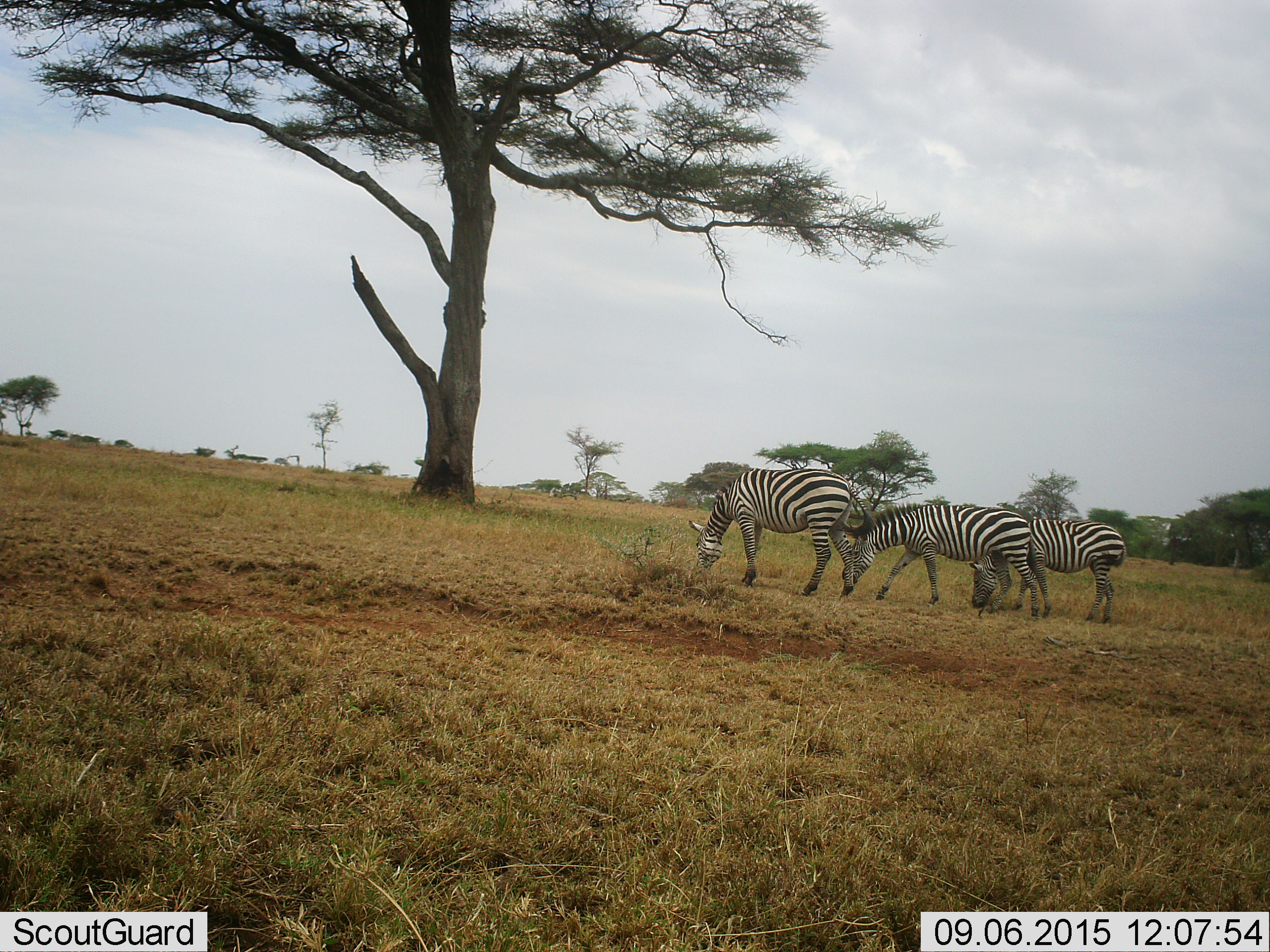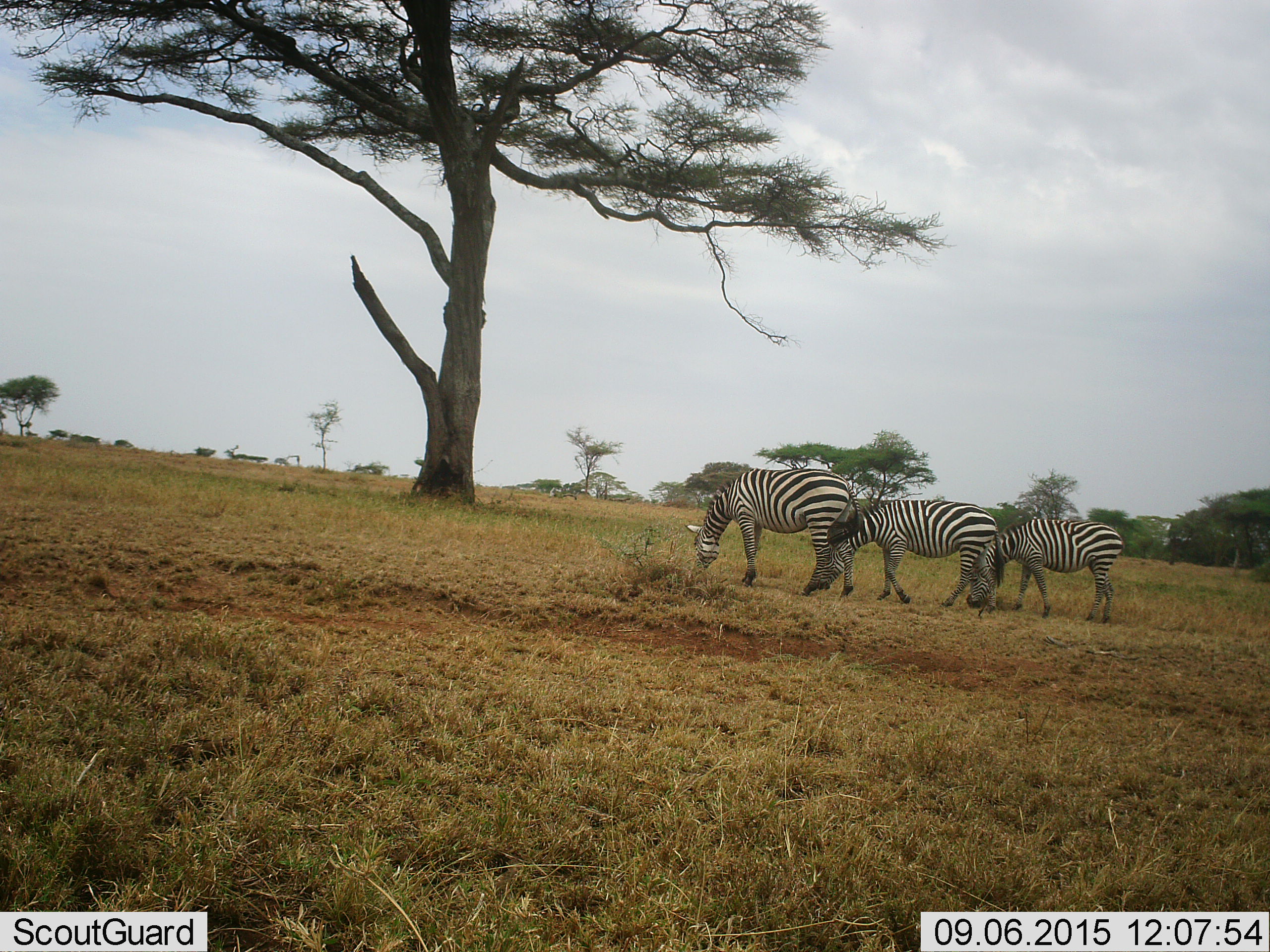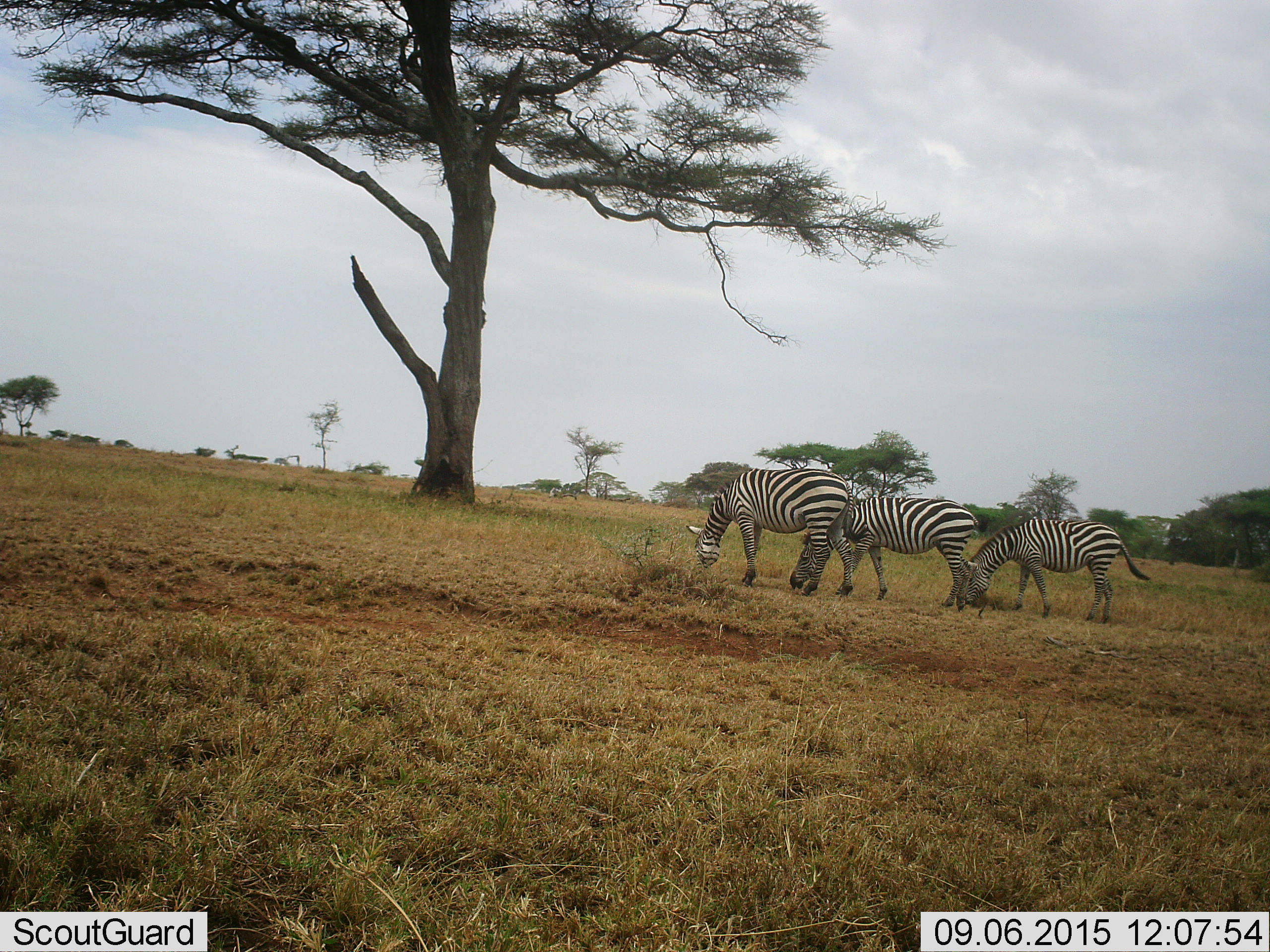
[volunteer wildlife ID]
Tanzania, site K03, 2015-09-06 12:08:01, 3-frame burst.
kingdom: Animalia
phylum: Chordata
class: Mammalia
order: Perissodactyla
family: Equidae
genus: Equus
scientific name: Equus quagga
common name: plains zebra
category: zebra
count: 3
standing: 10%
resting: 0%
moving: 40%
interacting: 0%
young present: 0%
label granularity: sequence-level